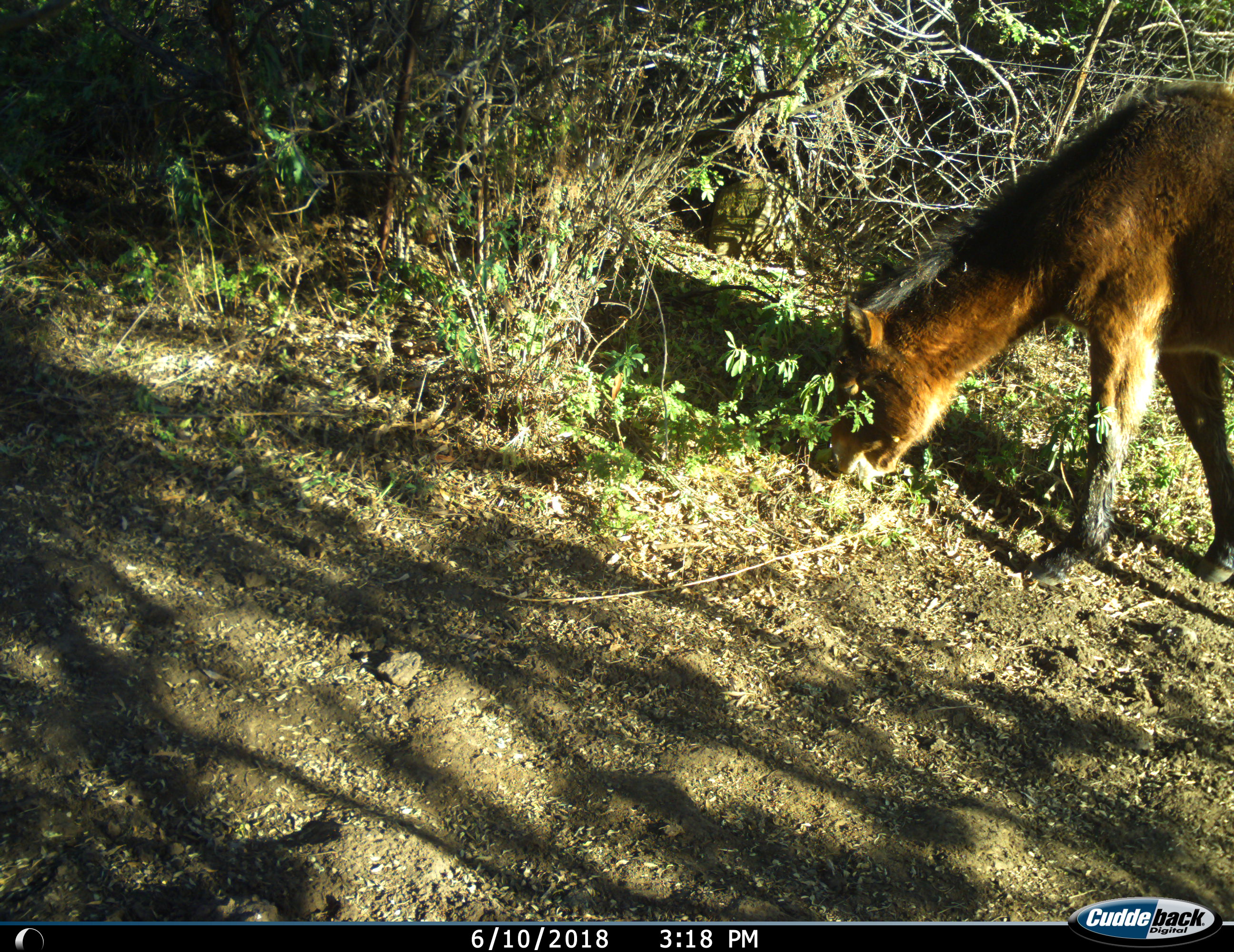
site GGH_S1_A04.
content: unidentified animal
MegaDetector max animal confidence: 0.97